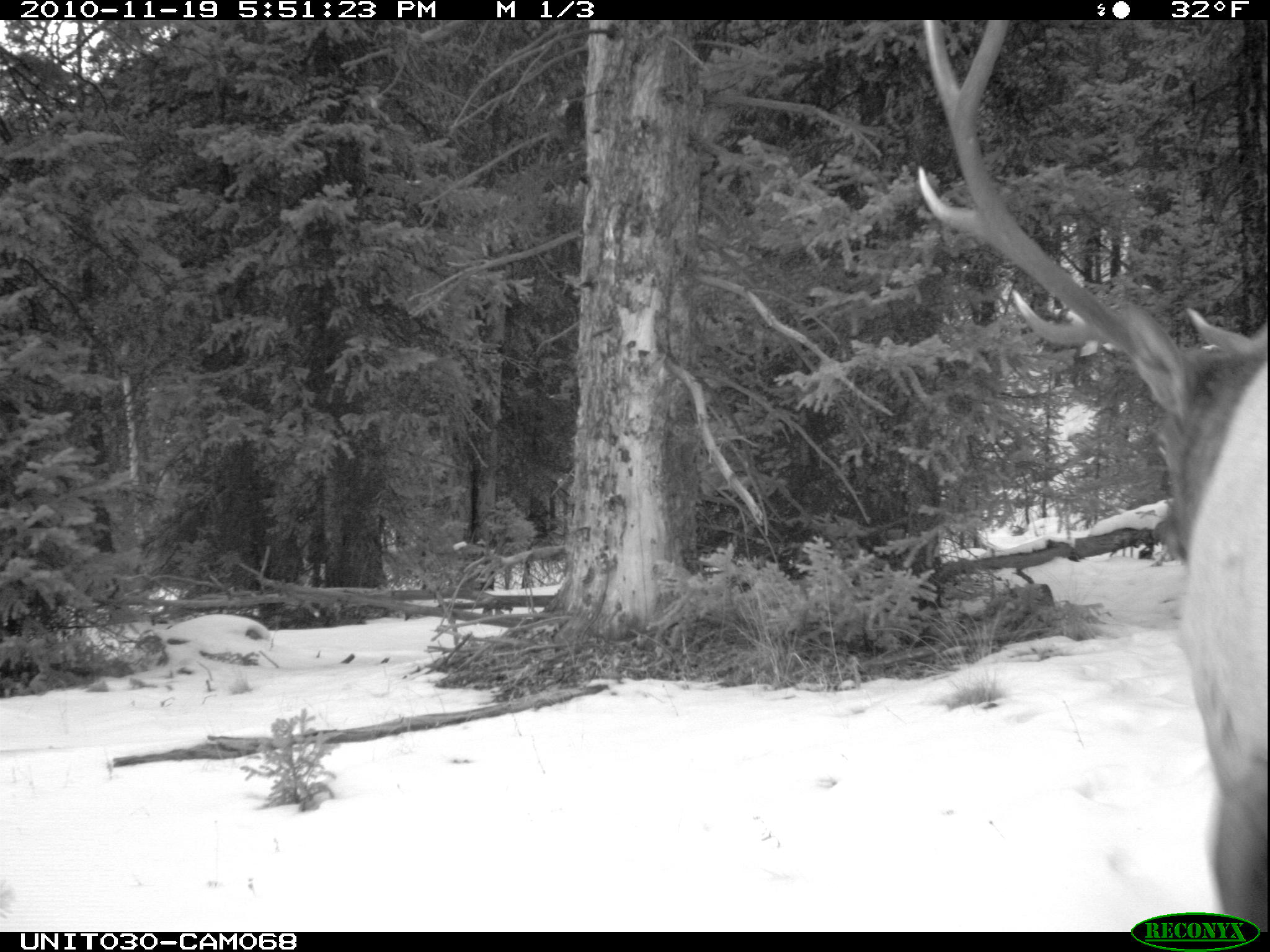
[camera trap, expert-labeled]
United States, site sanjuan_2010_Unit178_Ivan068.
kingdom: Animalia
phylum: Chordata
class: Mammalia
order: Artiodactyla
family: Cervidae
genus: Cervus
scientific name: Cervus elaphus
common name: red deer